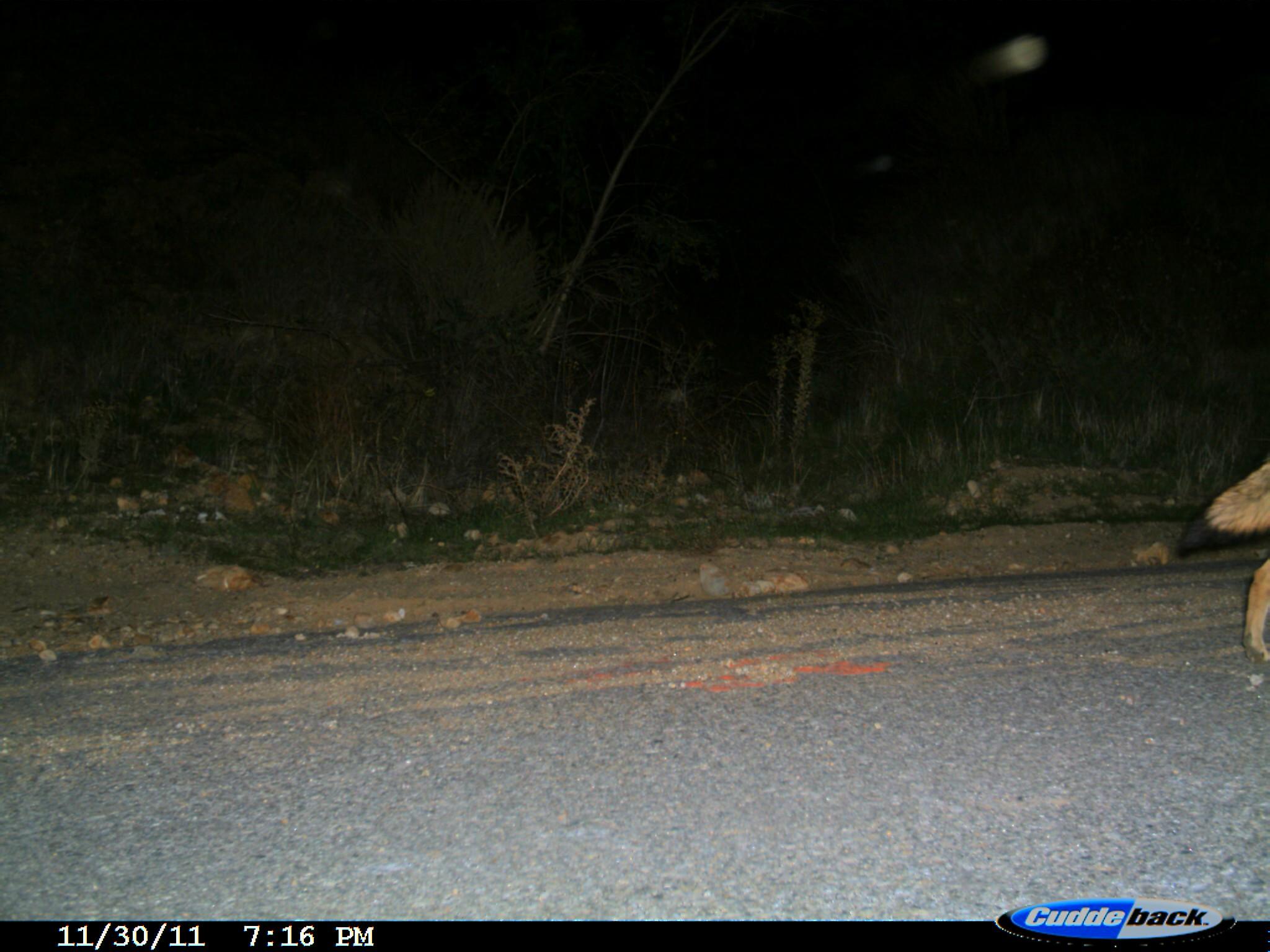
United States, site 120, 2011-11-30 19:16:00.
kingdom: Animalia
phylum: Chordata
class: Mammalia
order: Carnivora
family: Canidae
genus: Canis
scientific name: Canis latrans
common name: coyote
Coyote (Canis latrans).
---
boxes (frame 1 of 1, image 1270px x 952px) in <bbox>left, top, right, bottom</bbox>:
coyote: <bbox>1162, 441, 1268, 663</bbox>